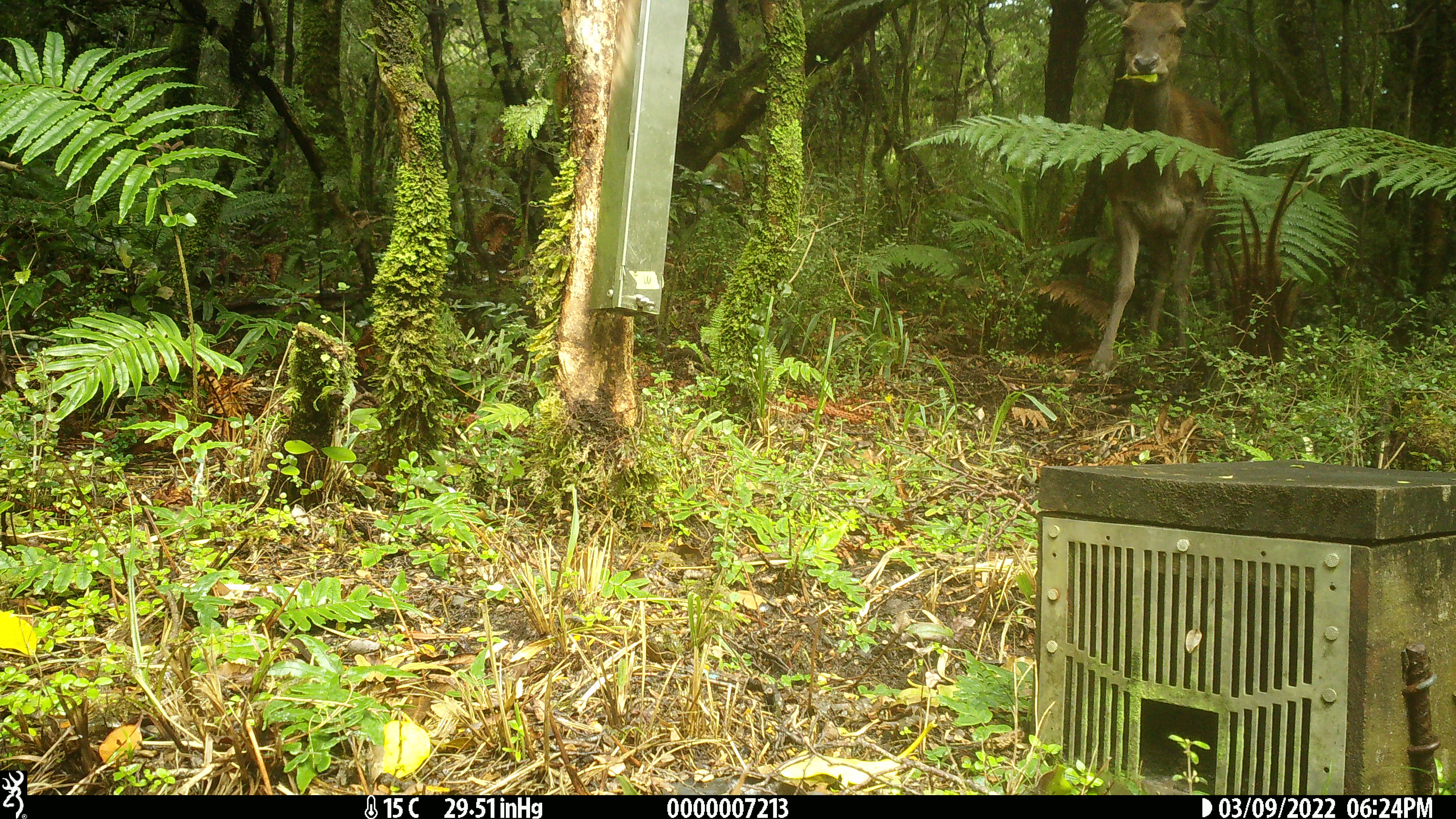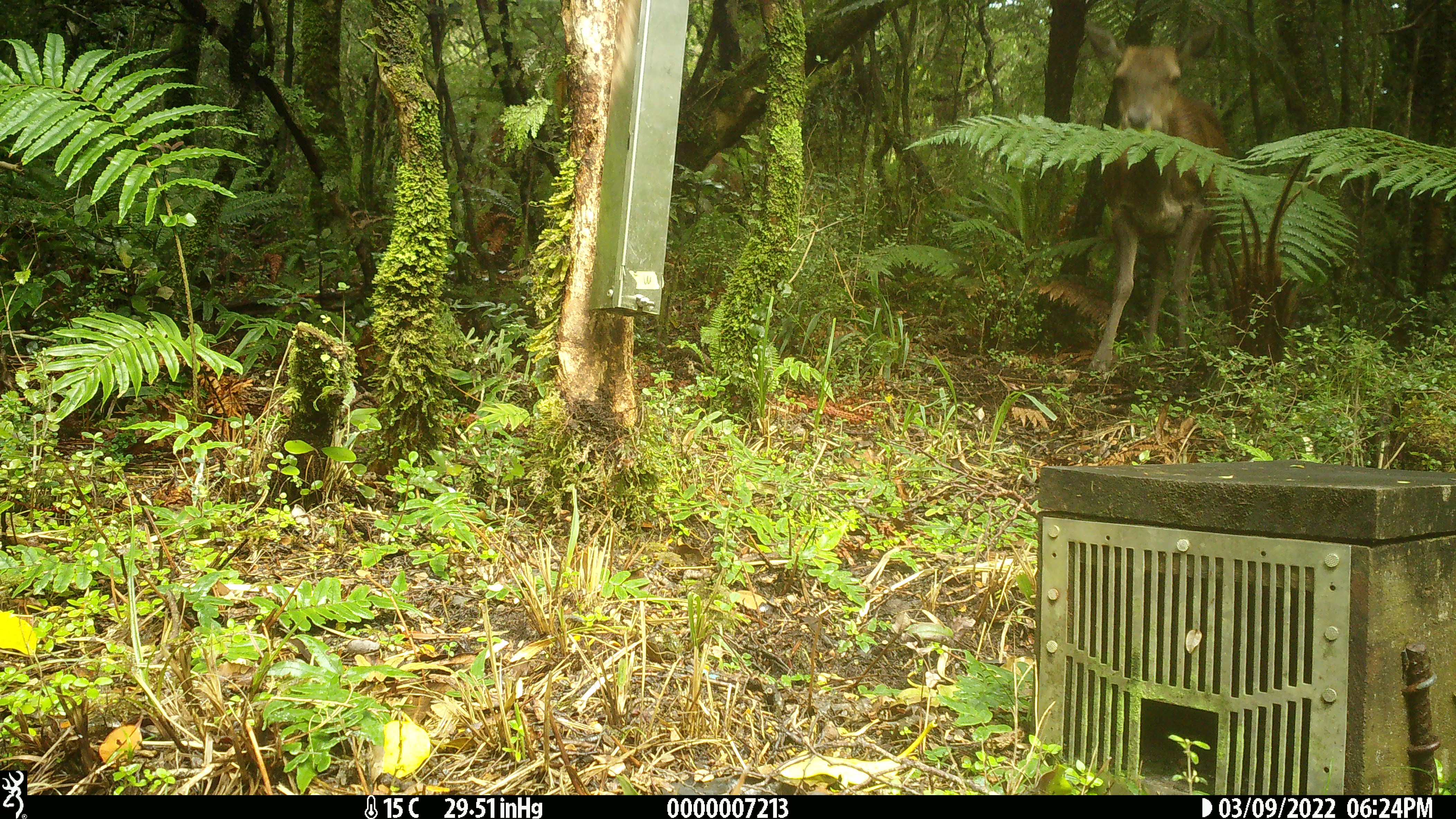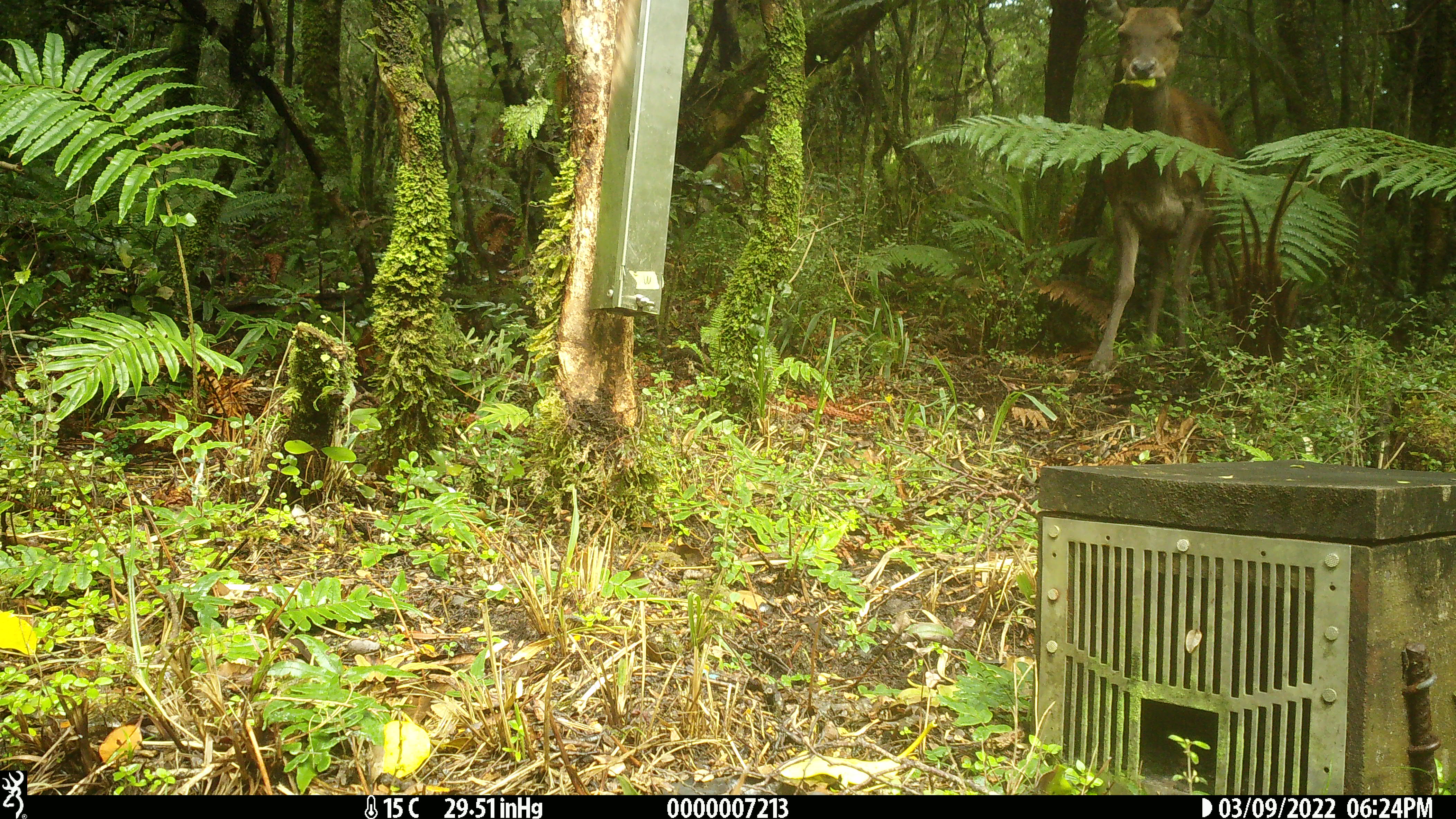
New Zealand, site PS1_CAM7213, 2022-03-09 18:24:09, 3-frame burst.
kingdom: Animalia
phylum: Chordata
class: Mammalia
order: Artiodactyla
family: Cervidae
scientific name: Cervidae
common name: deer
Deer (Cervidae).